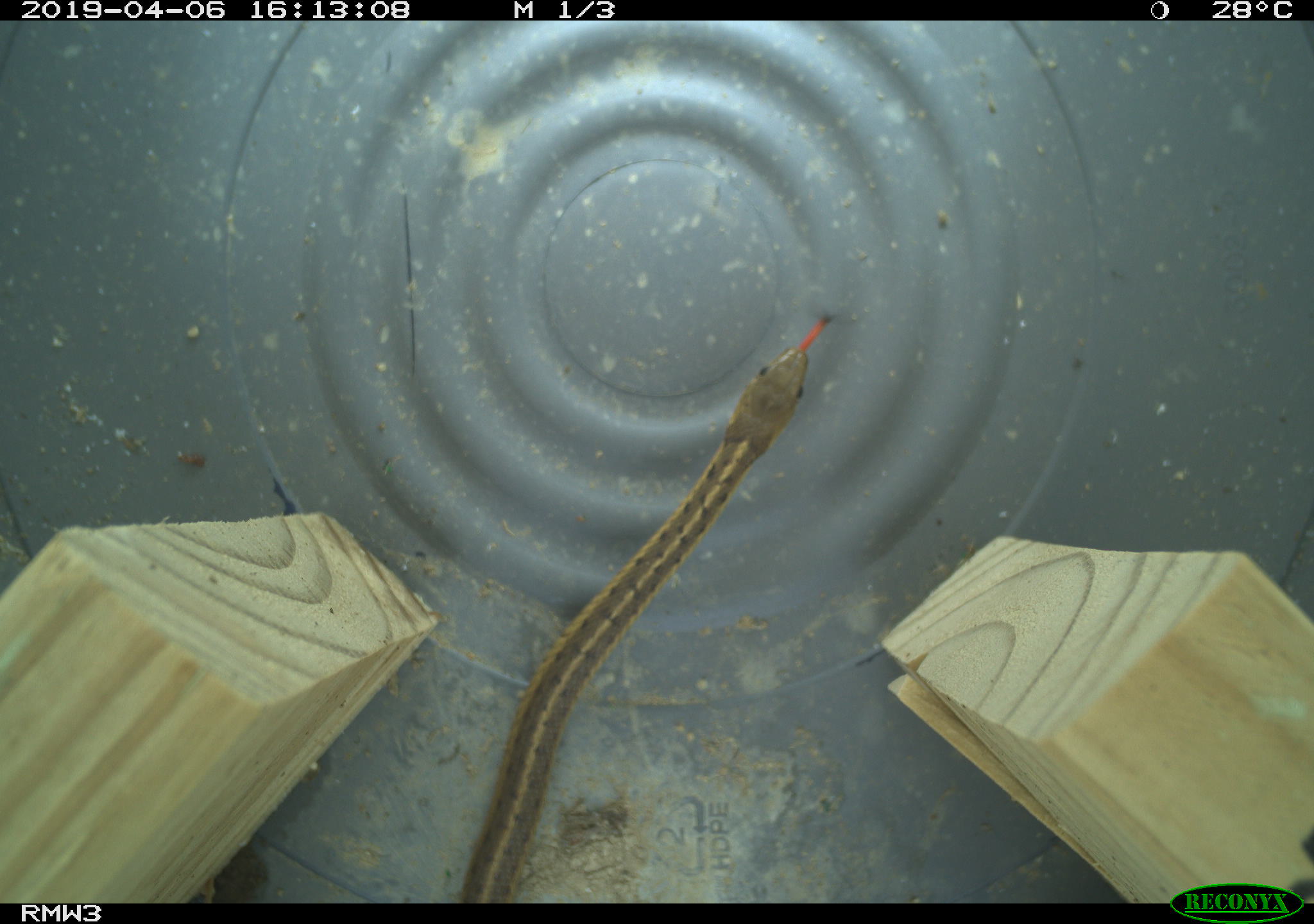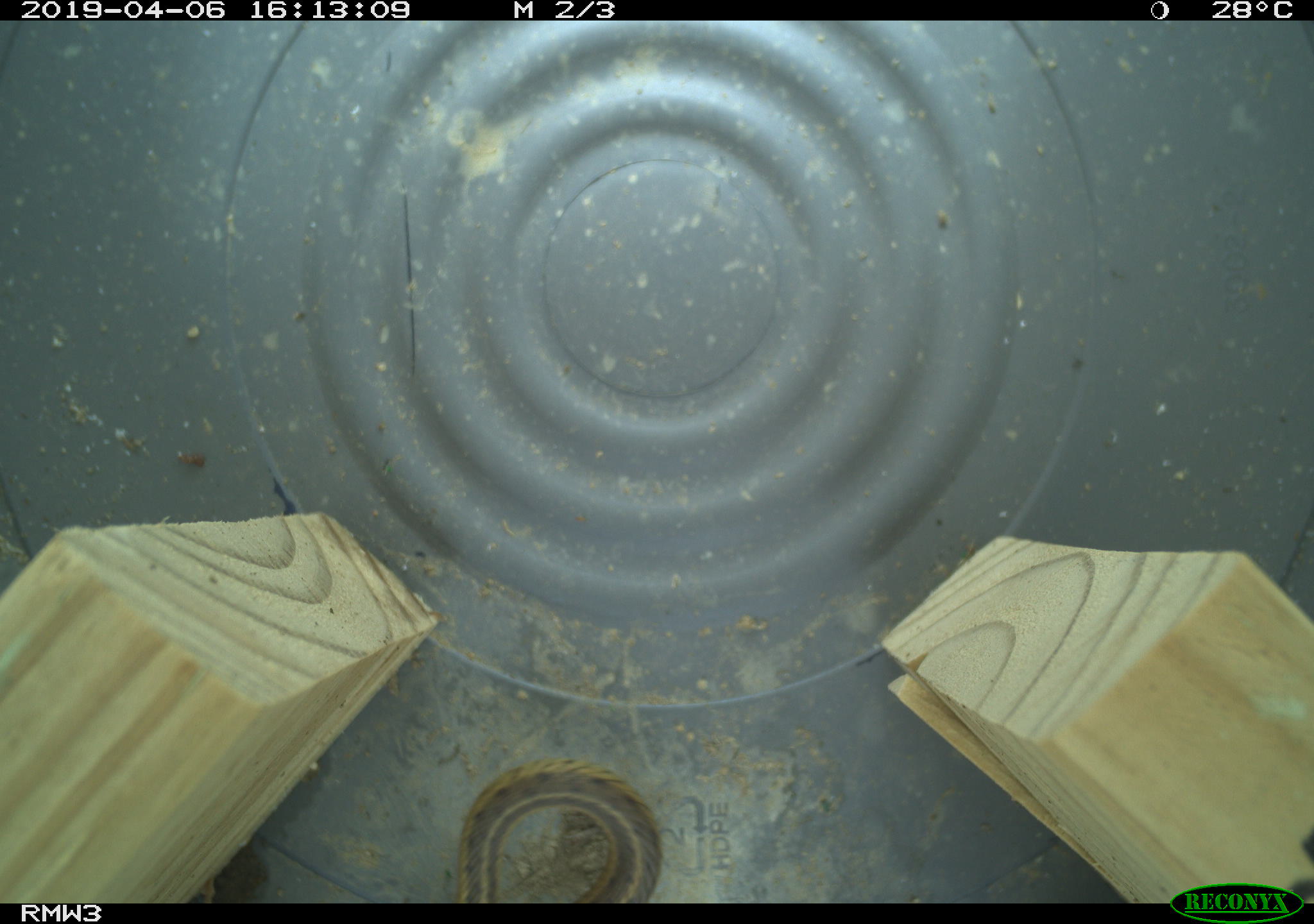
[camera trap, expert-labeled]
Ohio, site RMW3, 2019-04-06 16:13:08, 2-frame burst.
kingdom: Animalia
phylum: Chordata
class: Reptilia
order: Squamata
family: Colubridae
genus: Thamnophis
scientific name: Thamnophis sirtalis sirtalis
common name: eastern gartersnake